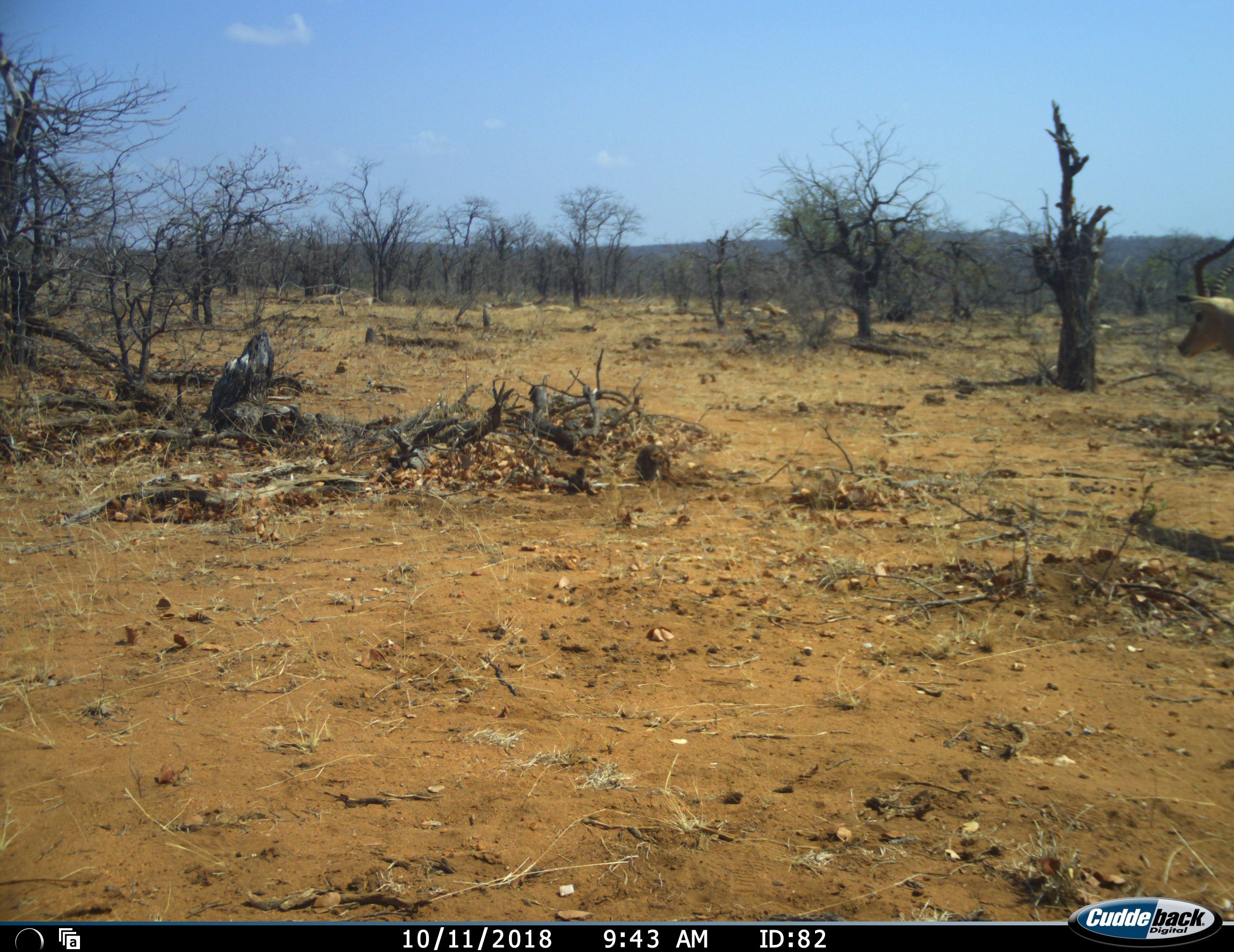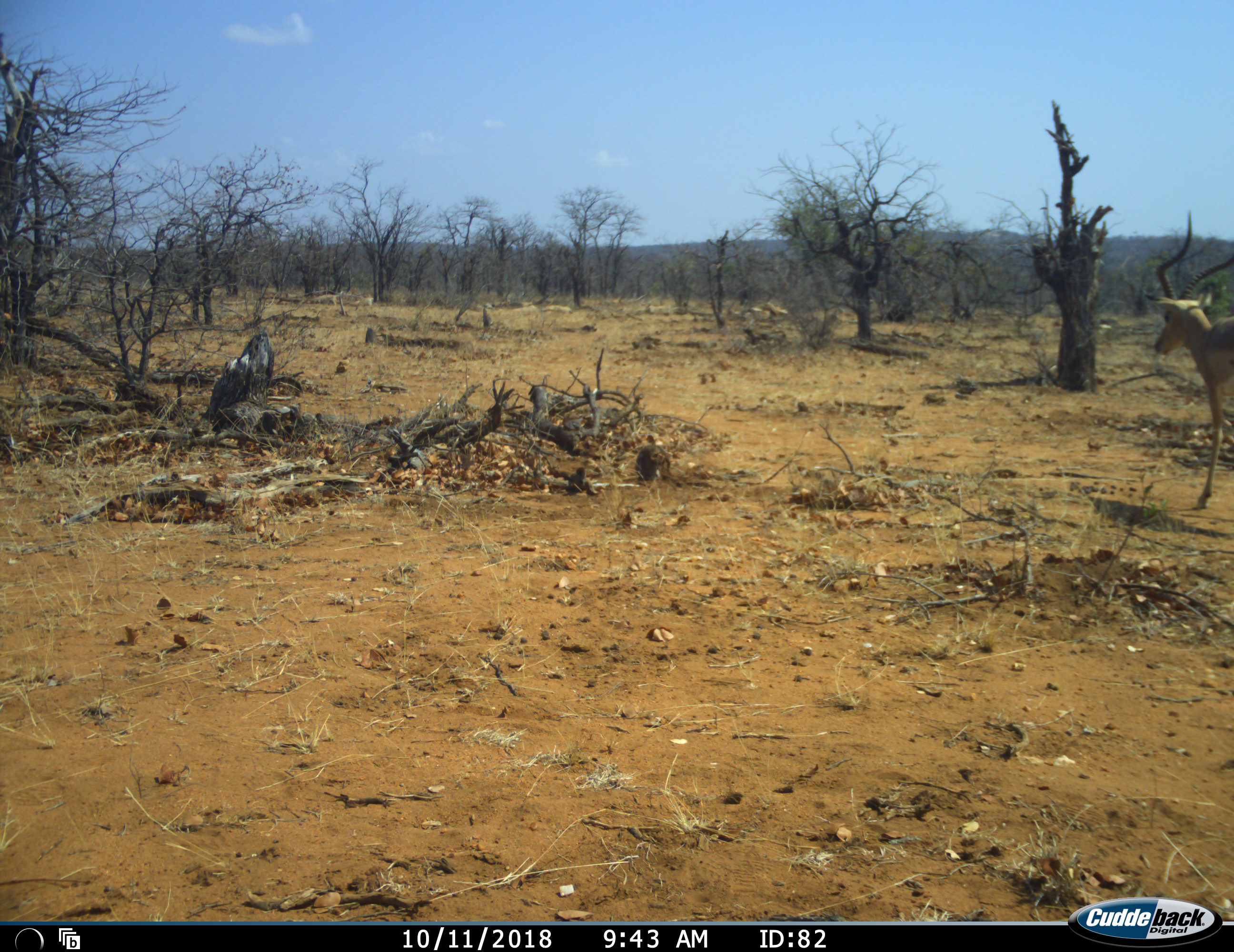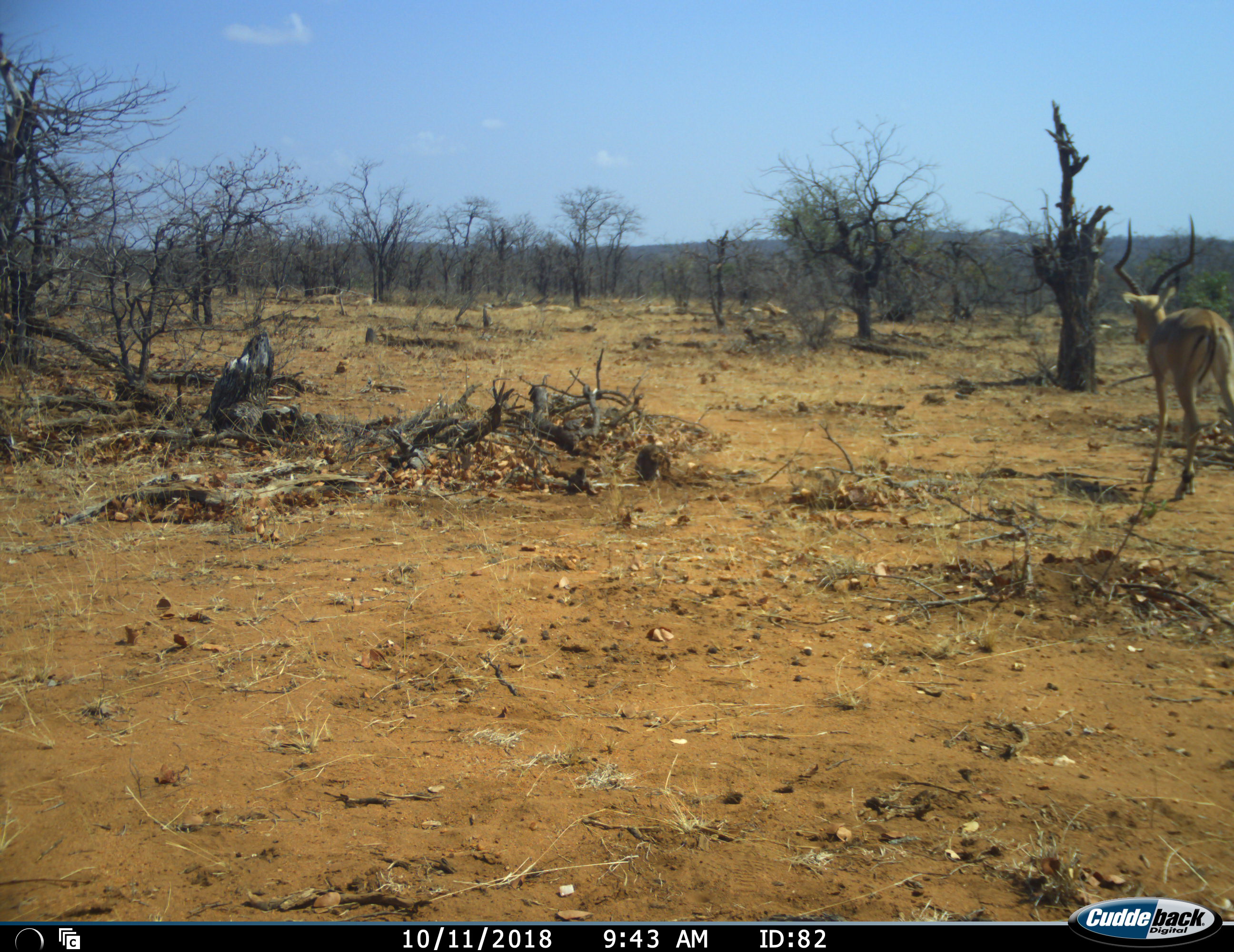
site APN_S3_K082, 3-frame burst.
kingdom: Animalia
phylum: Chordata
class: Mammalia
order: Artiodactyla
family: Bovidae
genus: Aepyceros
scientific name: Aepyceros melampus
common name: impala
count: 1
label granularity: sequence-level